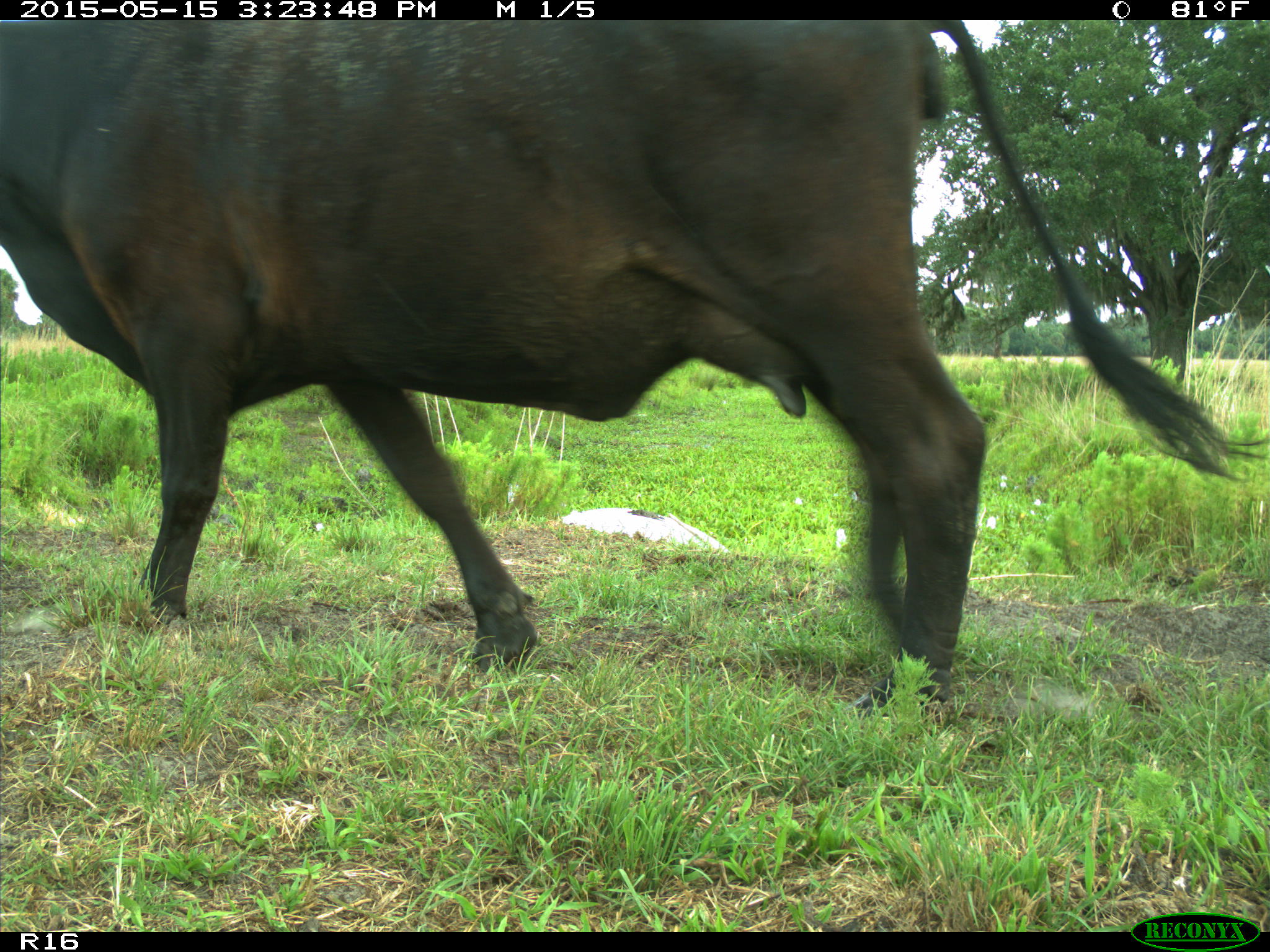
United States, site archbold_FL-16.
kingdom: Animalia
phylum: Chordata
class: Mammalia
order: Artiodactyla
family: Bovidae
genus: Bos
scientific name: Bos taurus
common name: domestic cow